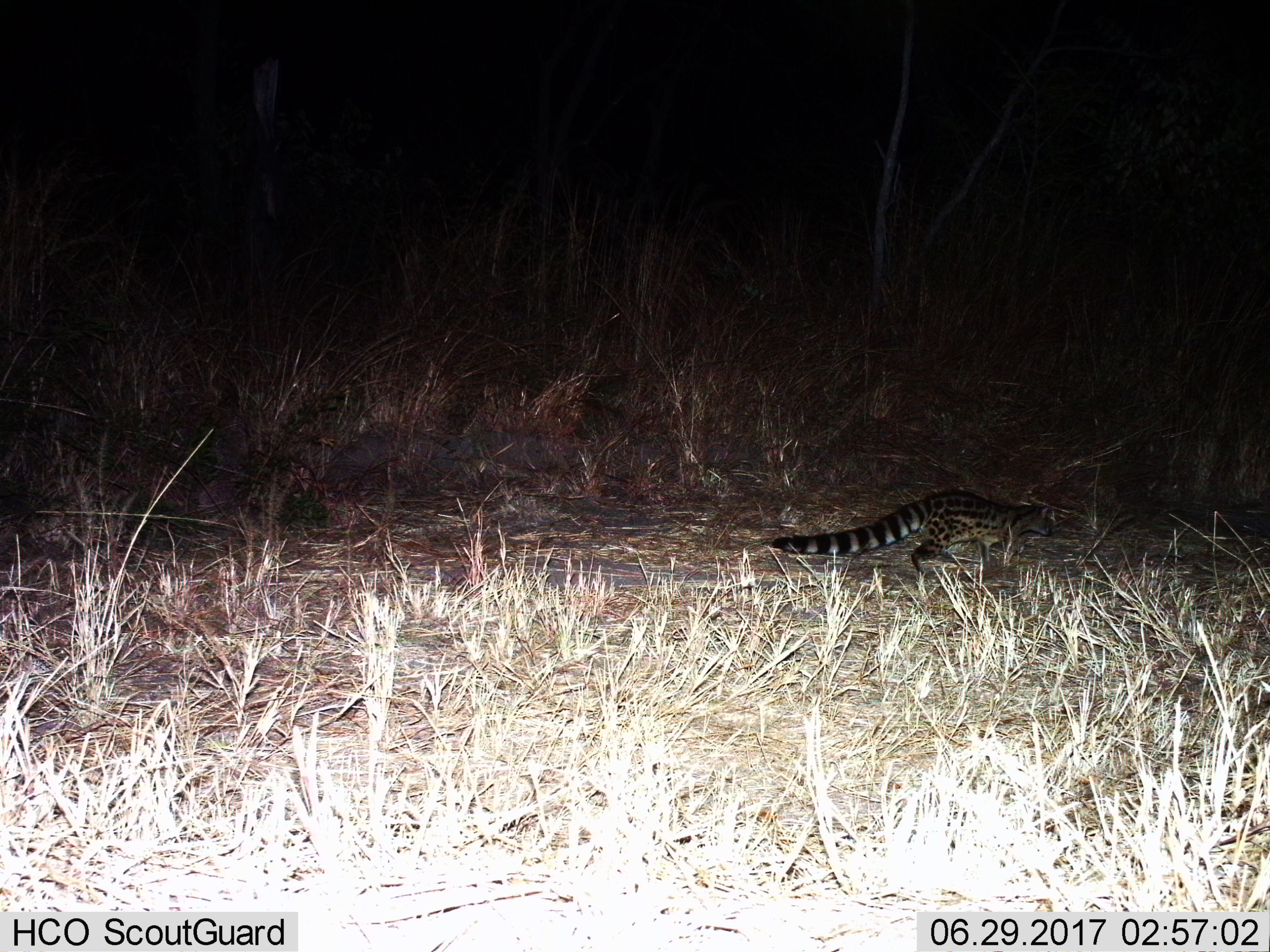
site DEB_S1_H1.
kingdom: Animalia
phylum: Chordata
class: Mammalia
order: Carnivora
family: Viverridae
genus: Genetta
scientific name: Genetta genetta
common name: small-spotted genet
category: genetcommonsmallspotted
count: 1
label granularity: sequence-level